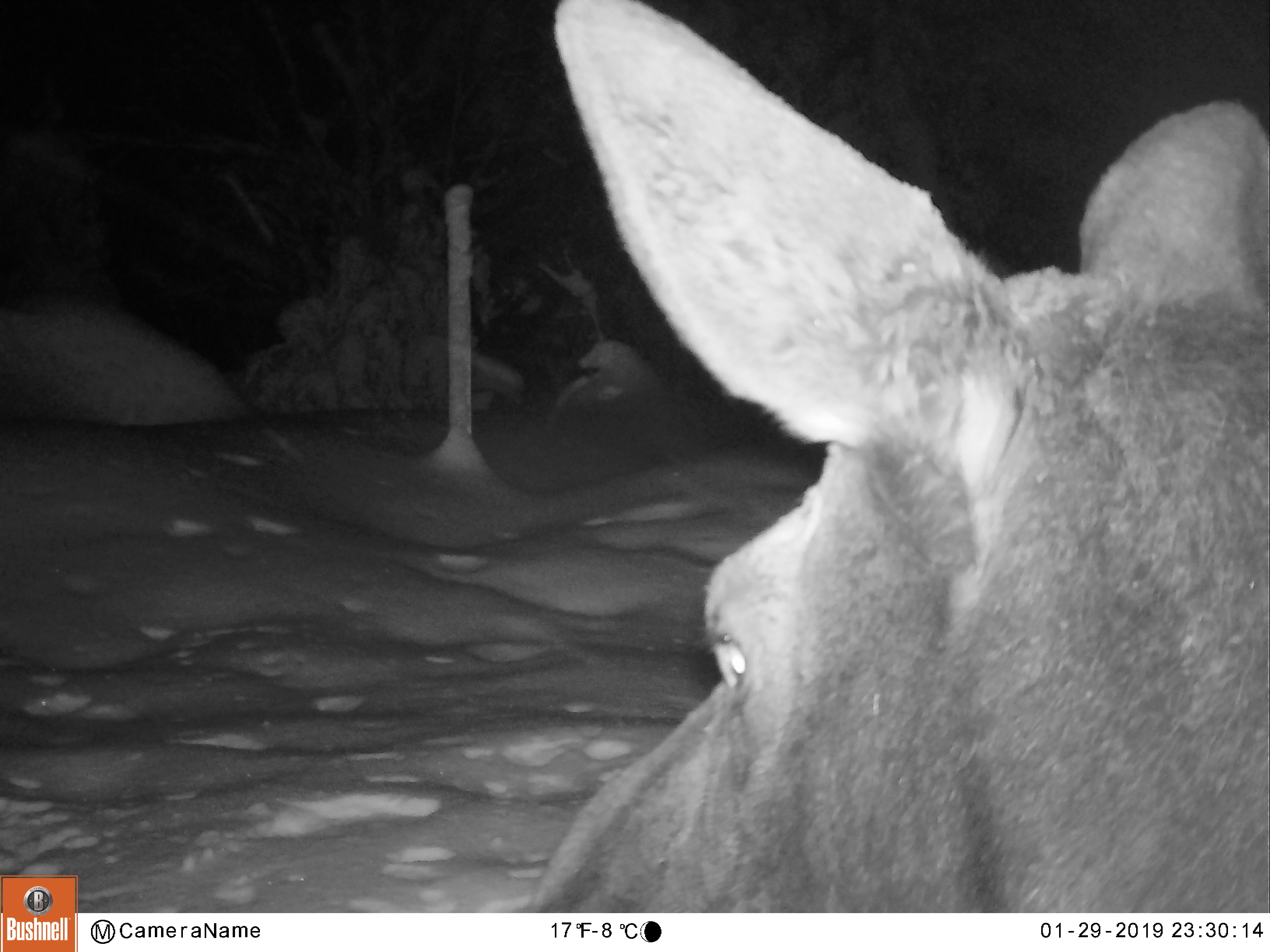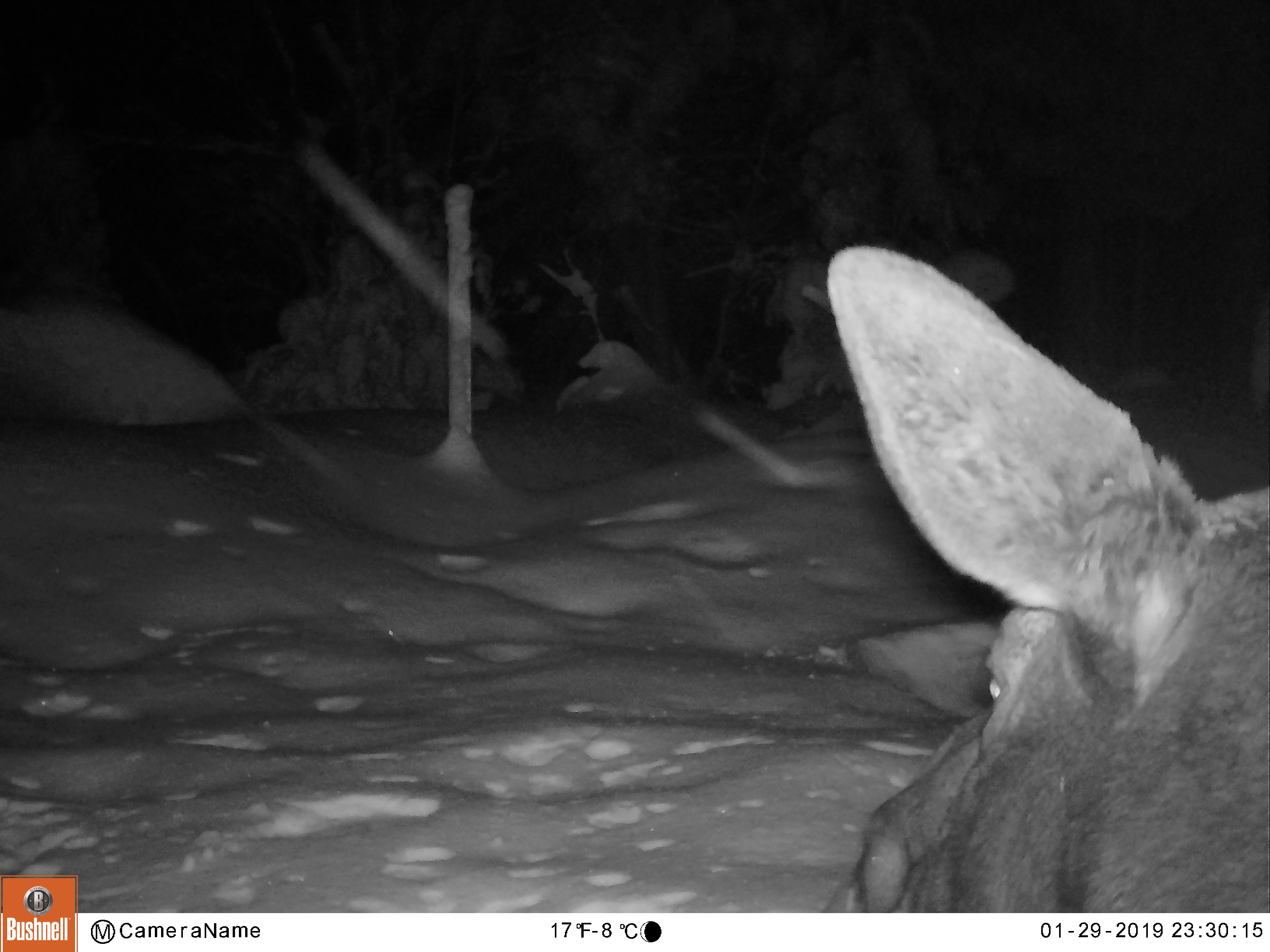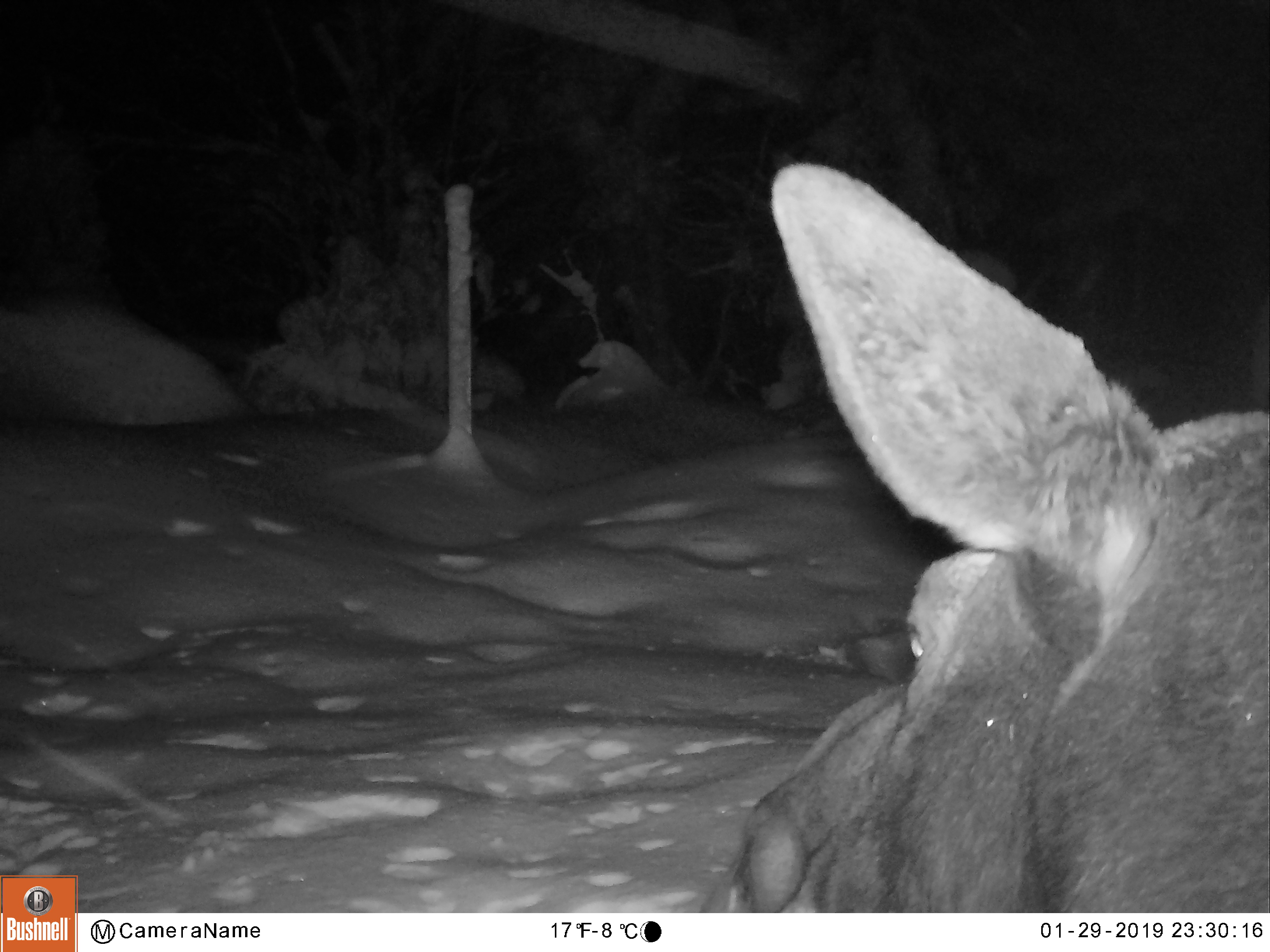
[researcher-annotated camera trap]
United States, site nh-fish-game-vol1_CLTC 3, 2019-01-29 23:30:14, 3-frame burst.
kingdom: Animalia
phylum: Chordata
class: Mammalia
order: Artiodactyla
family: Cervidae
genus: Alces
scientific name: Alces alces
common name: moose